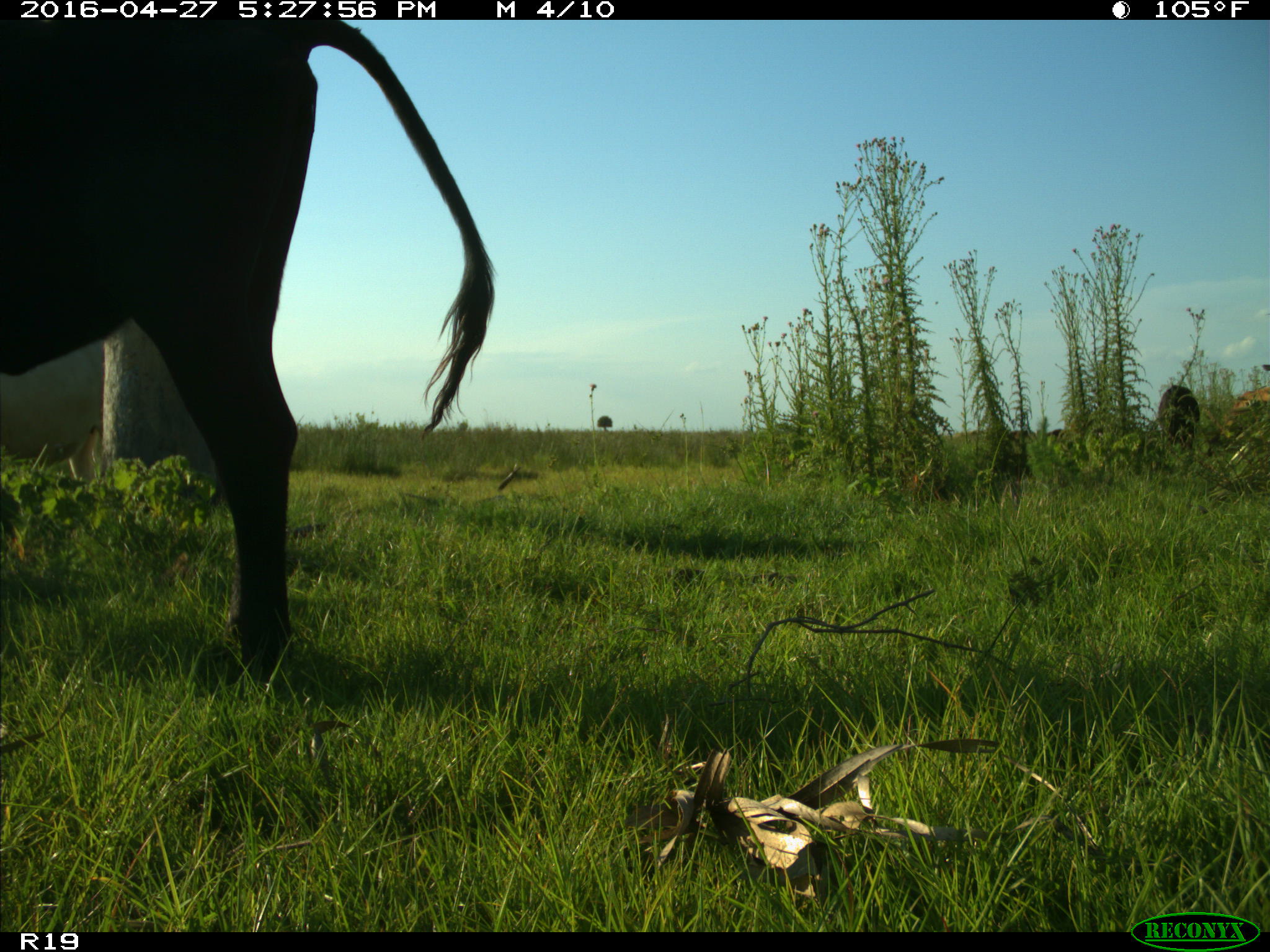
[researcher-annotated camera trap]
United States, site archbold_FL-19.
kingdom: Animalia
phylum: Chordata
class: Mammalia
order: Artiodactyla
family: Bovidae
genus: Bos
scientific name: Bos taurus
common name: domestic cow